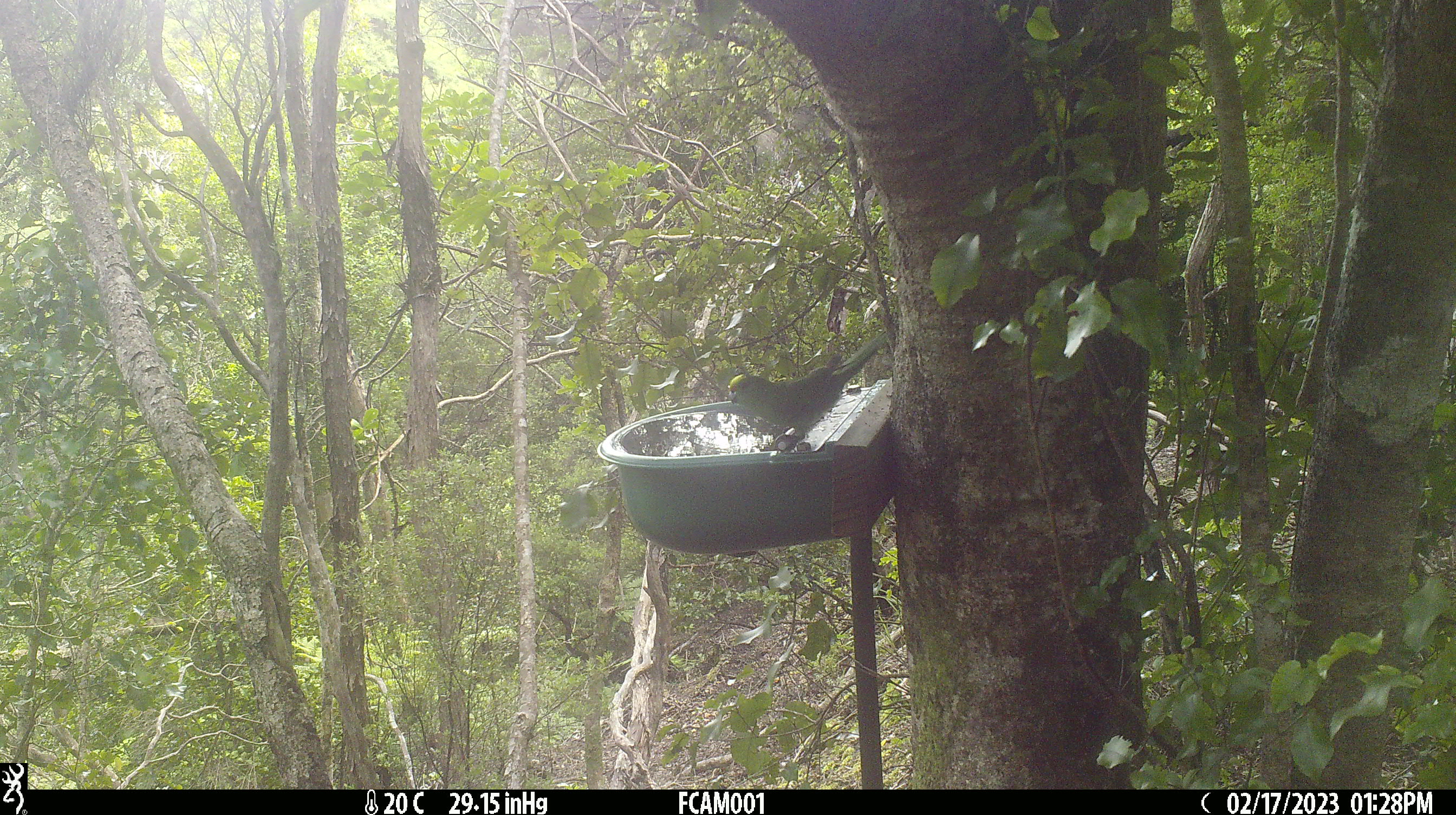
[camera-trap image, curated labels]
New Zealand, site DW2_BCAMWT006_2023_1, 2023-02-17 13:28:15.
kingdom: Animalia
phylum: Chordata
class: Aves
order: Psittaciformes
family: Psittaculidae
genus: Cyanoramphus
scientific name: Cyanoramphus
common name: parakeet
Parakeet (Cyanoramphus).